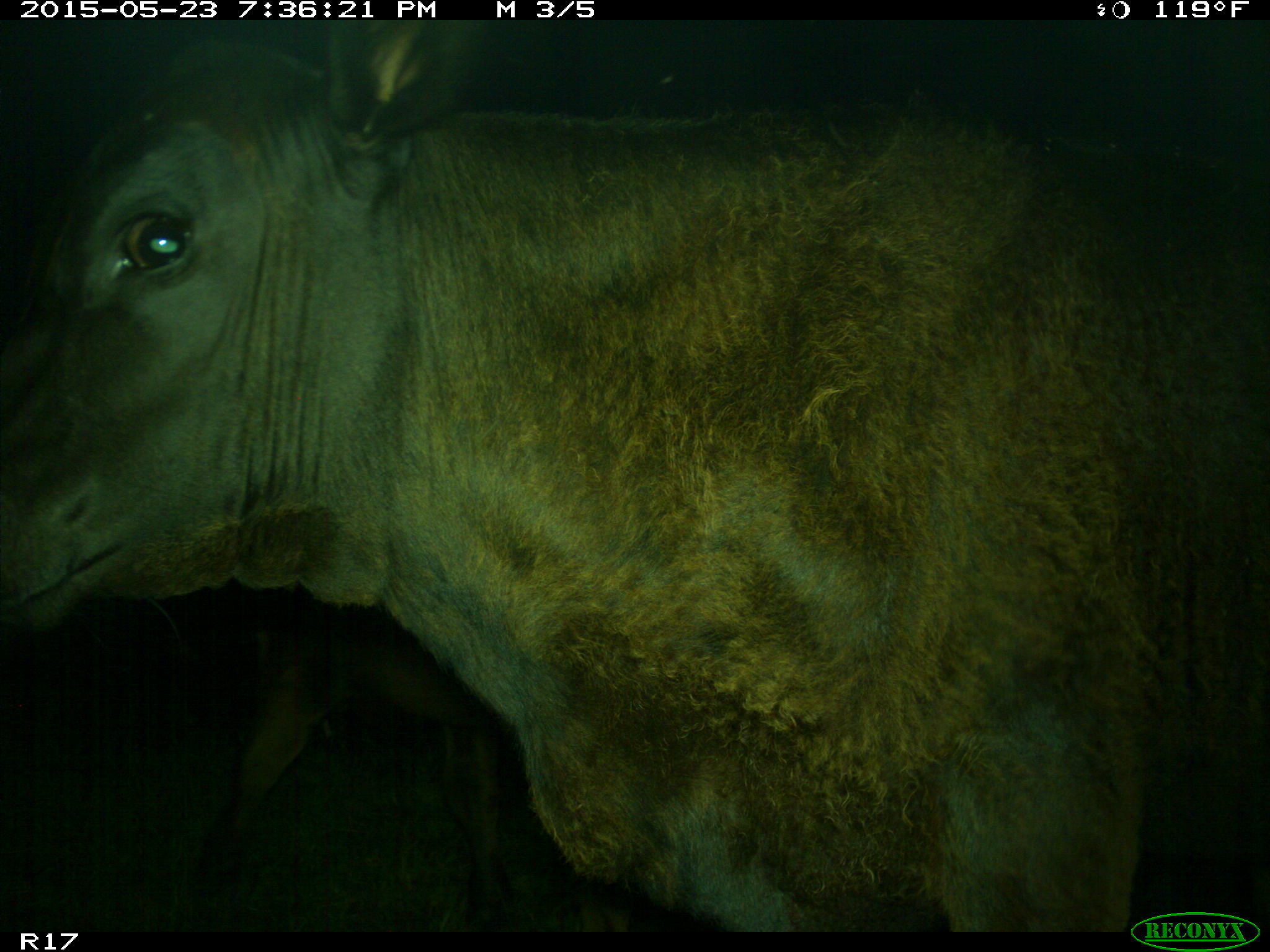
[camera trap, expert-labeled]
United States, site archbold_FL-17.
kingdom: Animalia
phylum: Chordata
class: Mammalia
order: Artiodactyla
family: Bovidae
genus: Bos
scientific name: Bos taurus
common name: domestic cow